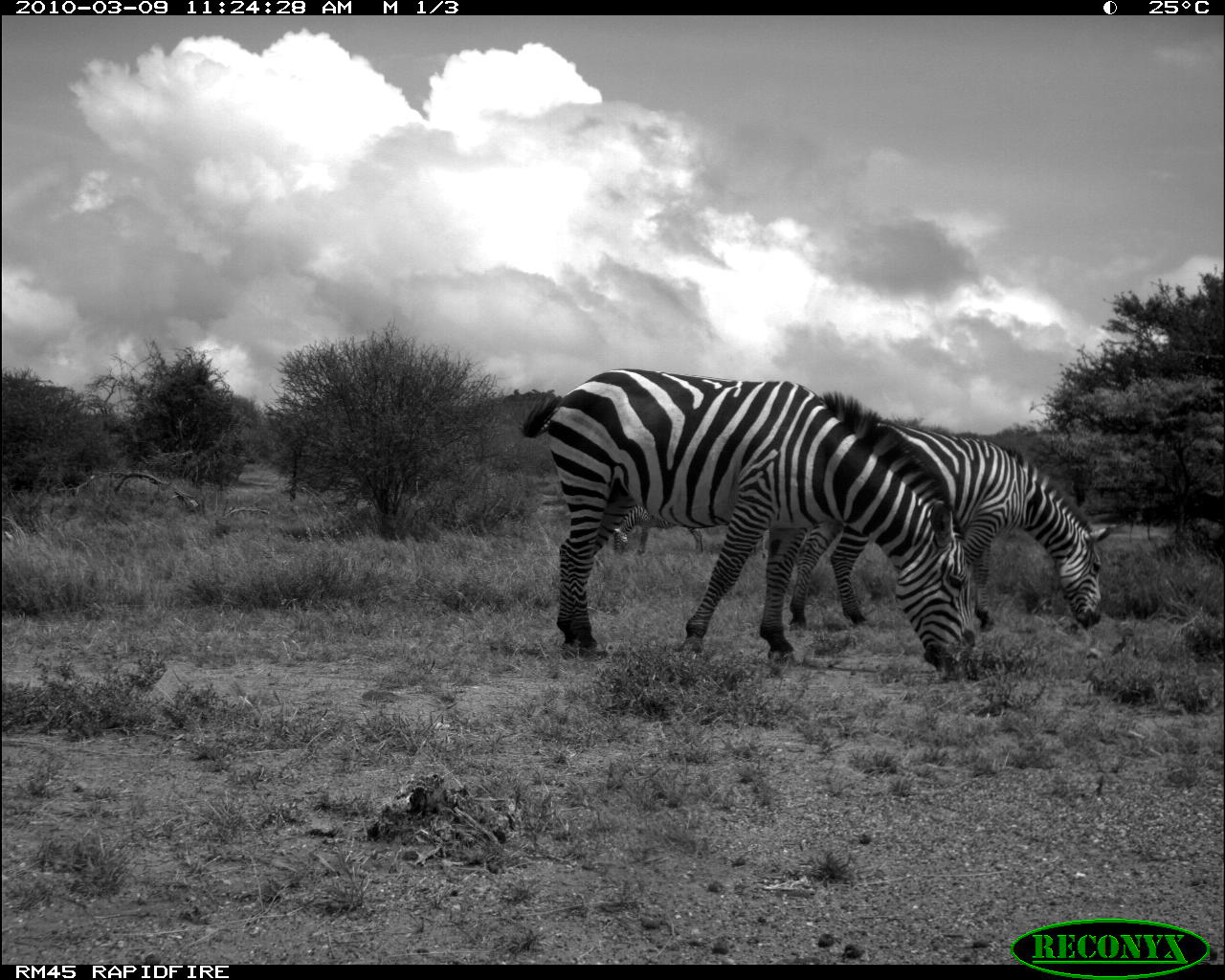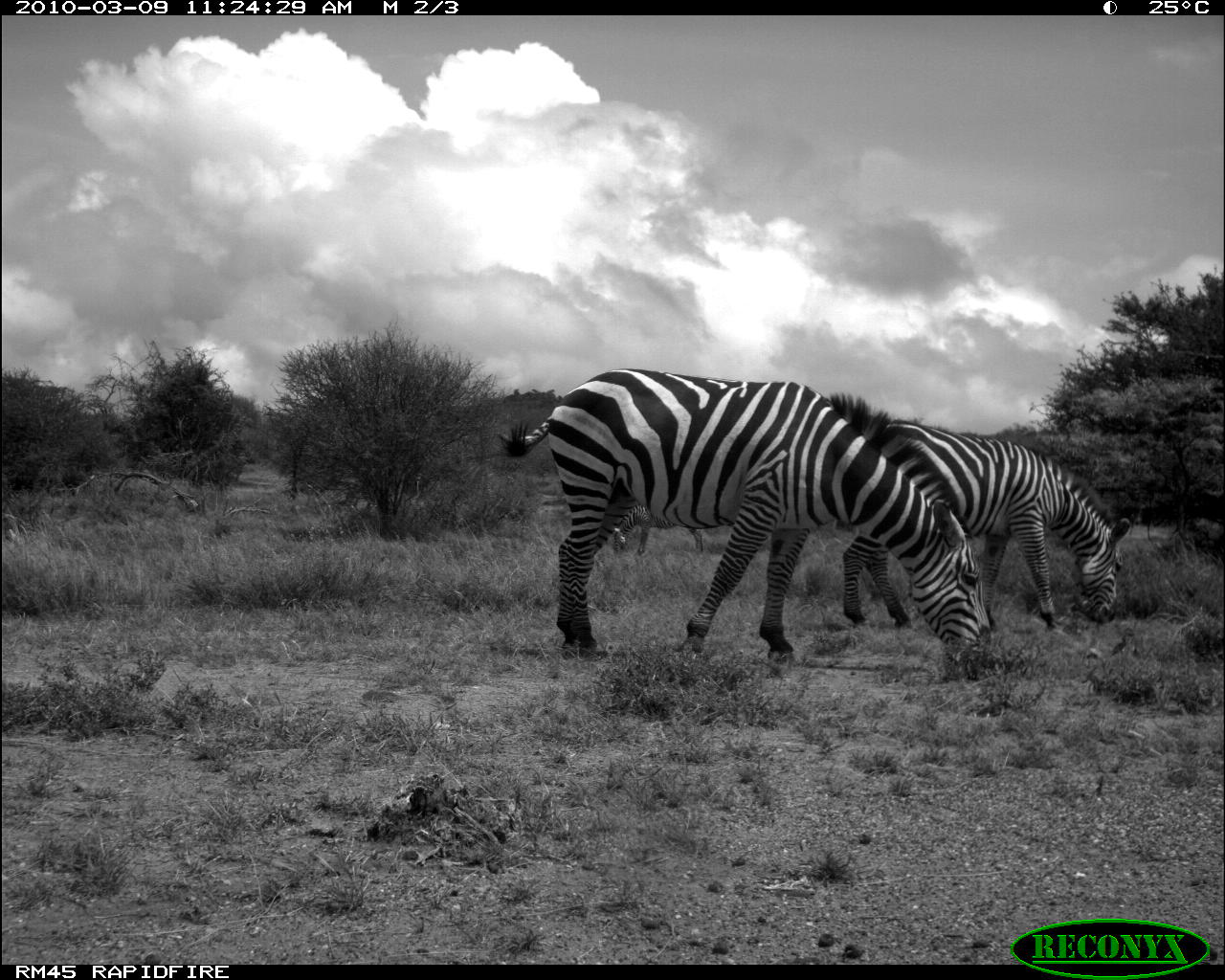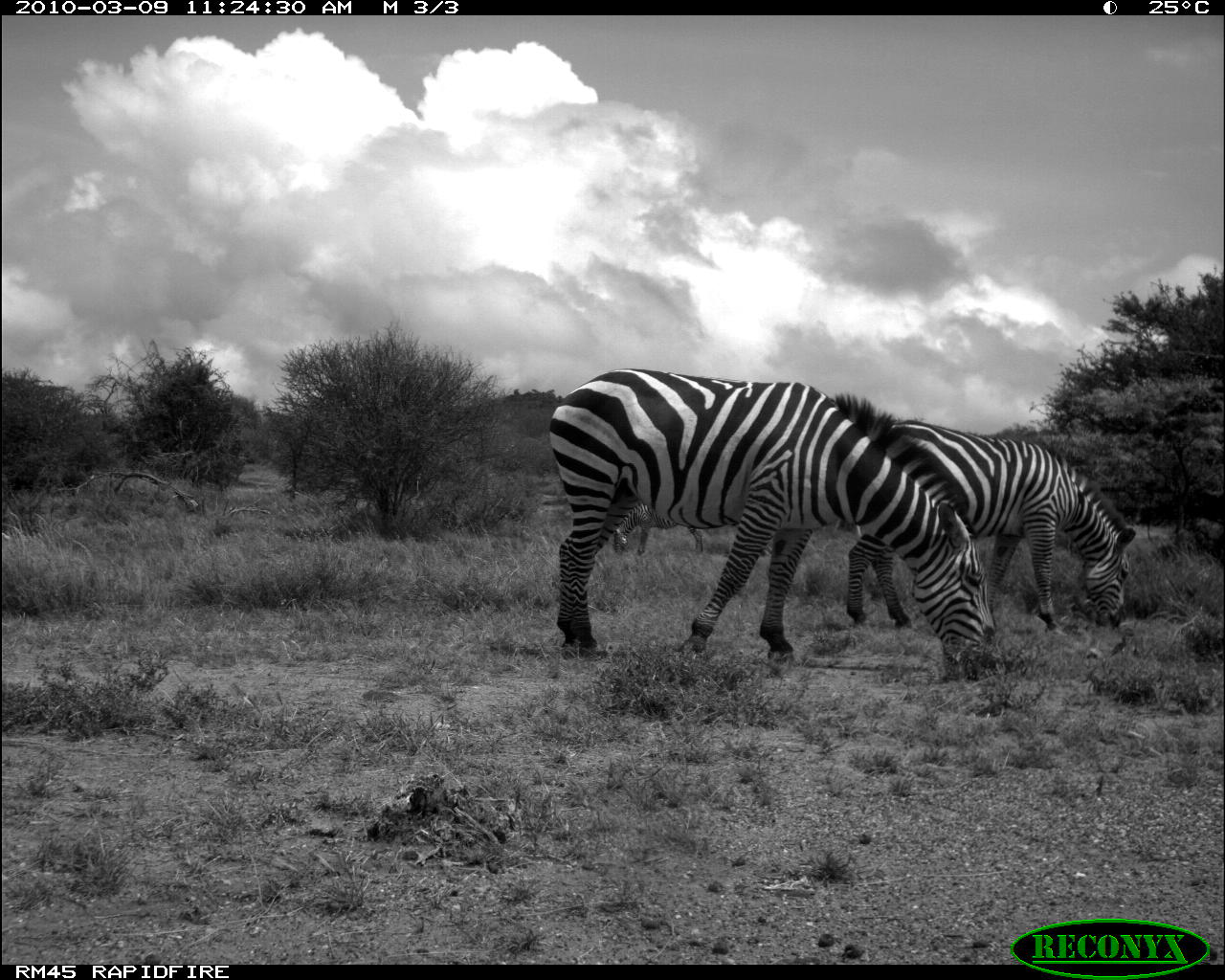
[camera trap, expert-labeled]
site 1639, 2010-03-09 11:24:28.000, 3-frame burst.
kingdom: Animalia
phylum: Chordata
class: Mammalia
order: Perissodactyla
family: Equidae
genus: Equus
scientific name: Equus quagga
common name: plains zebra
Equus quagga (plains zebra), count 3.